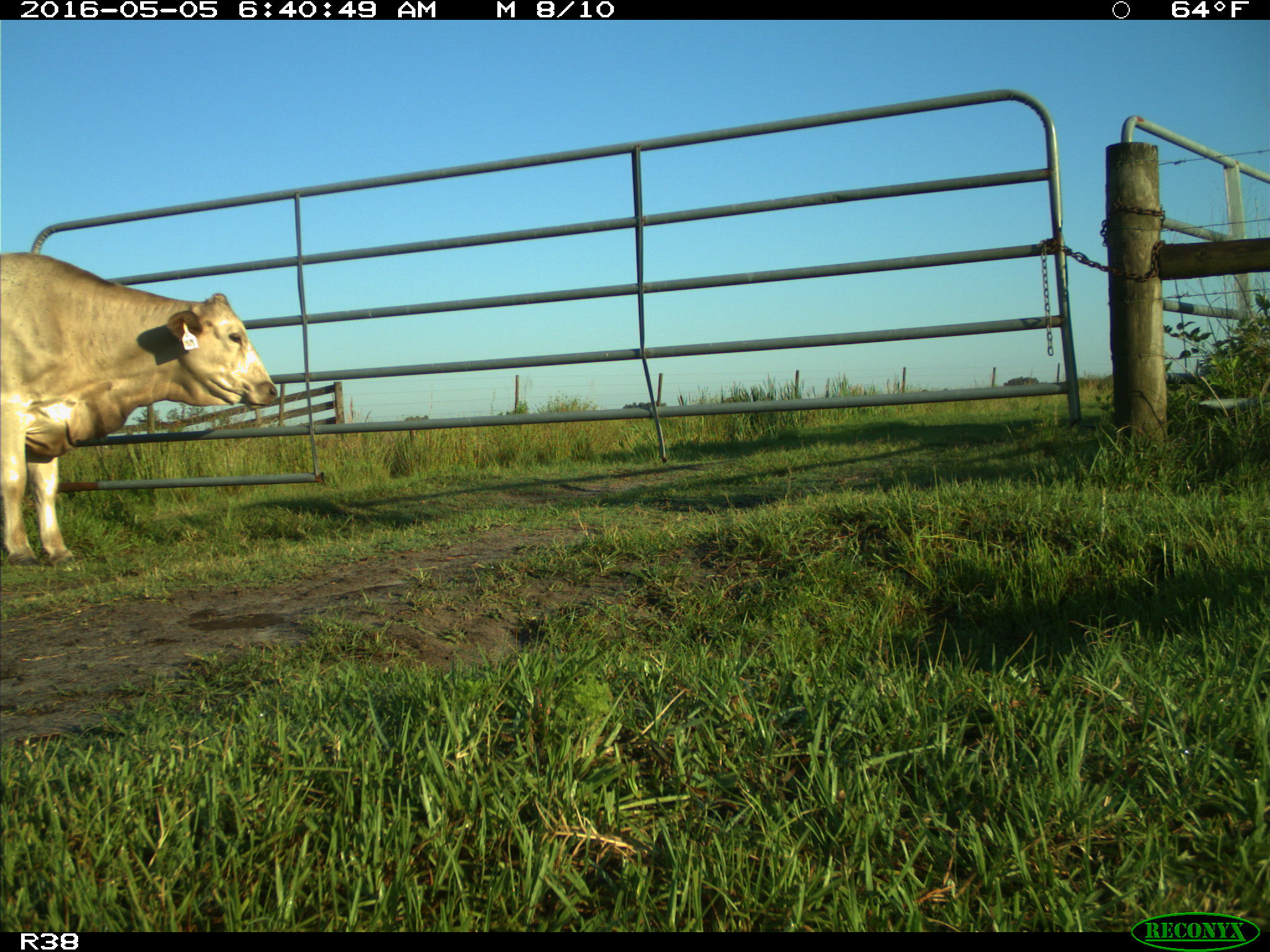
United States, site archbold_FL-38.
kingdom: Animalia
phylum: Chordata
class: Mammalia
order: Artiodactyla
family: Bovidae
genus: Bos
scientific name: Bos taurus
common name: domestic cow